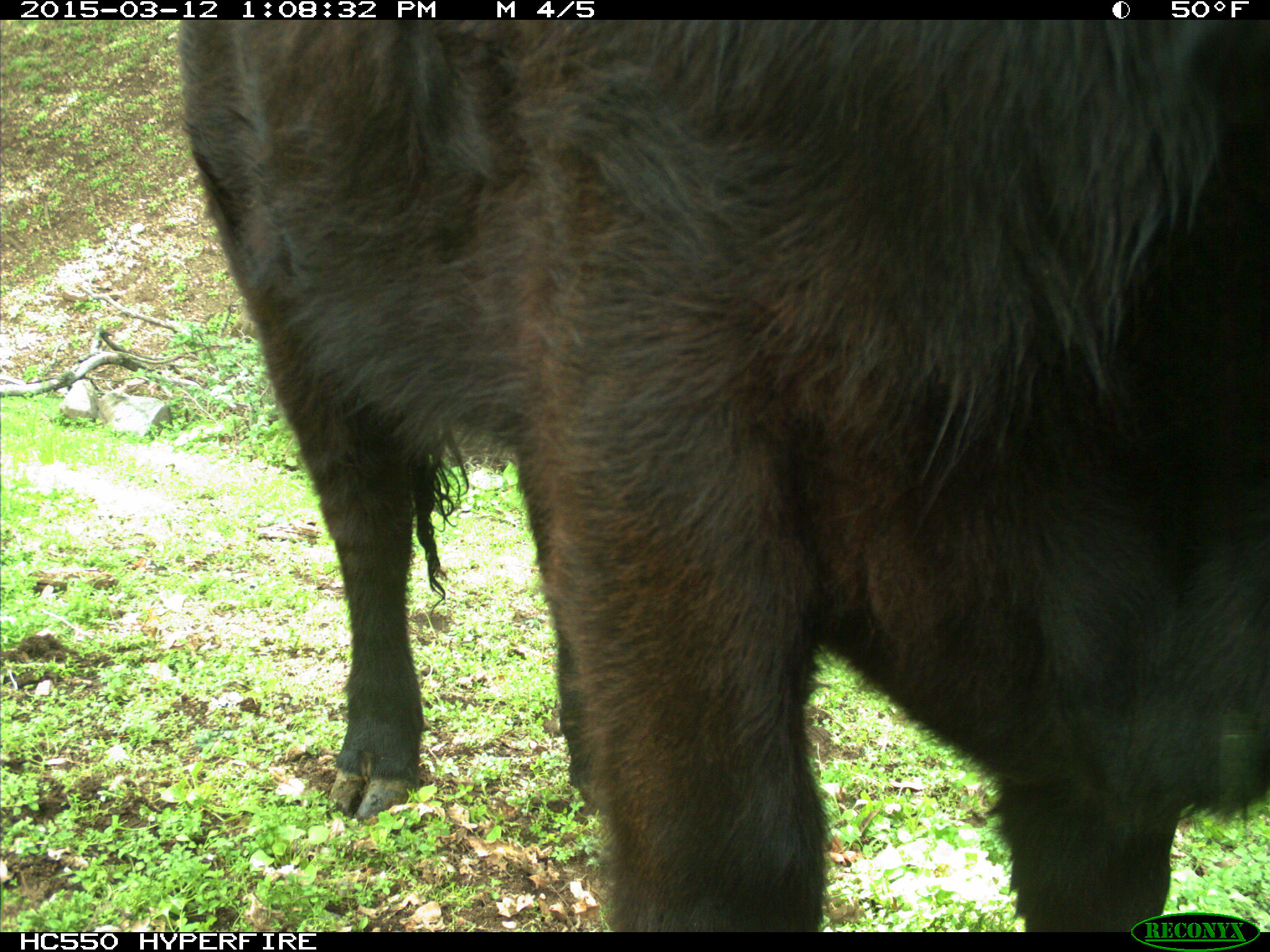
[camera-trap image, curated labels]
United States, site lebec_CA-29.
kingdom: Animalia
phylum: Chordata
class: Mammalia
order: Artiodactyla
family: Bovidae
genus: Bos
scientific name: Bos taurus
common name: domestic cow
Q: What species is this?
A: Bos taurus (domestic cow).